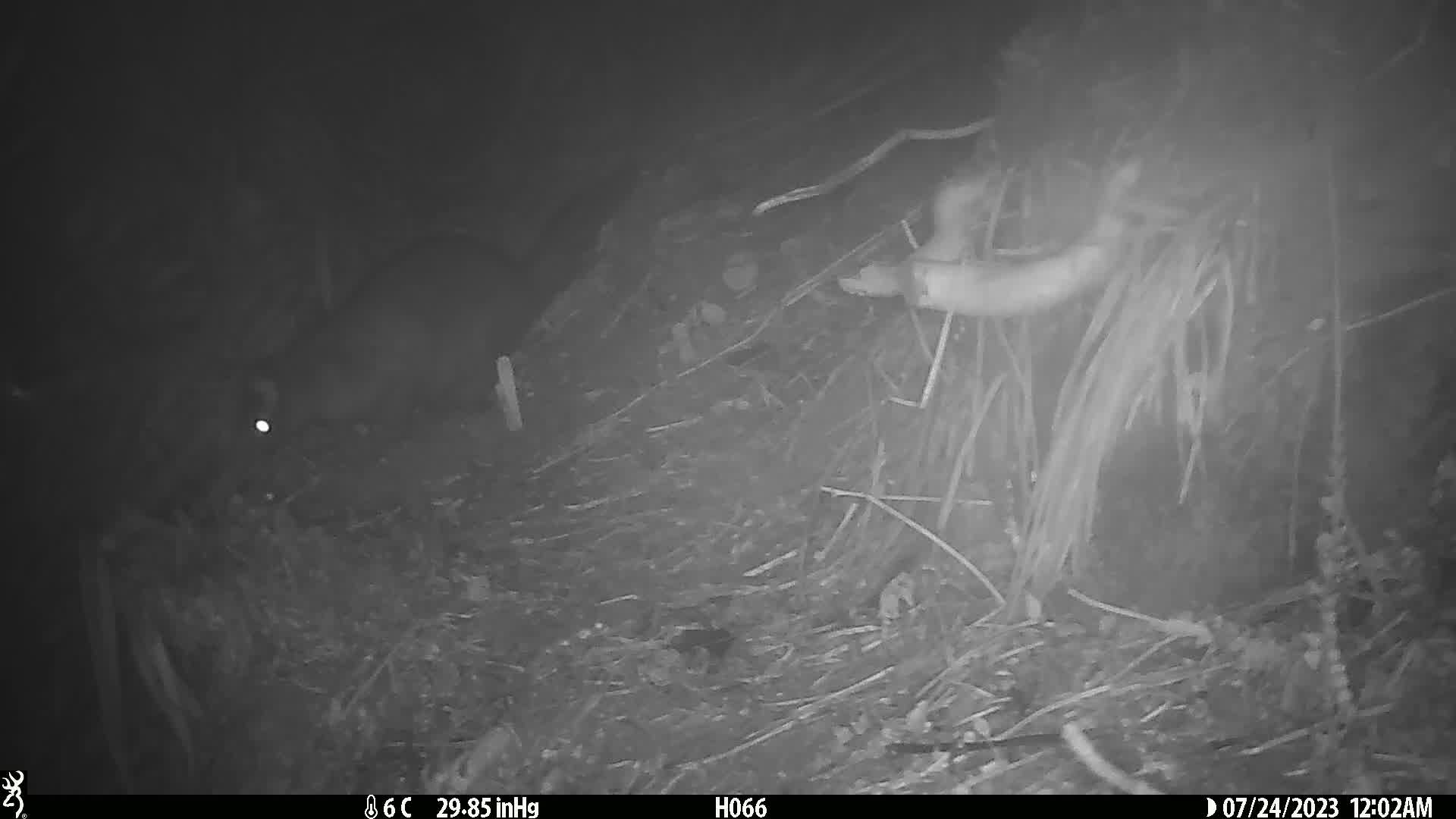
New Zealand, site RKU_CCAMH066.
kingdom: Animalia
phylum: Chordata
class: Mammalia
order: Diprotodontia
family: Phalangeridae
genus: Trichosurus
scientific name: Trichosurus vulpecula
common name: common brushtail possum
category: possum